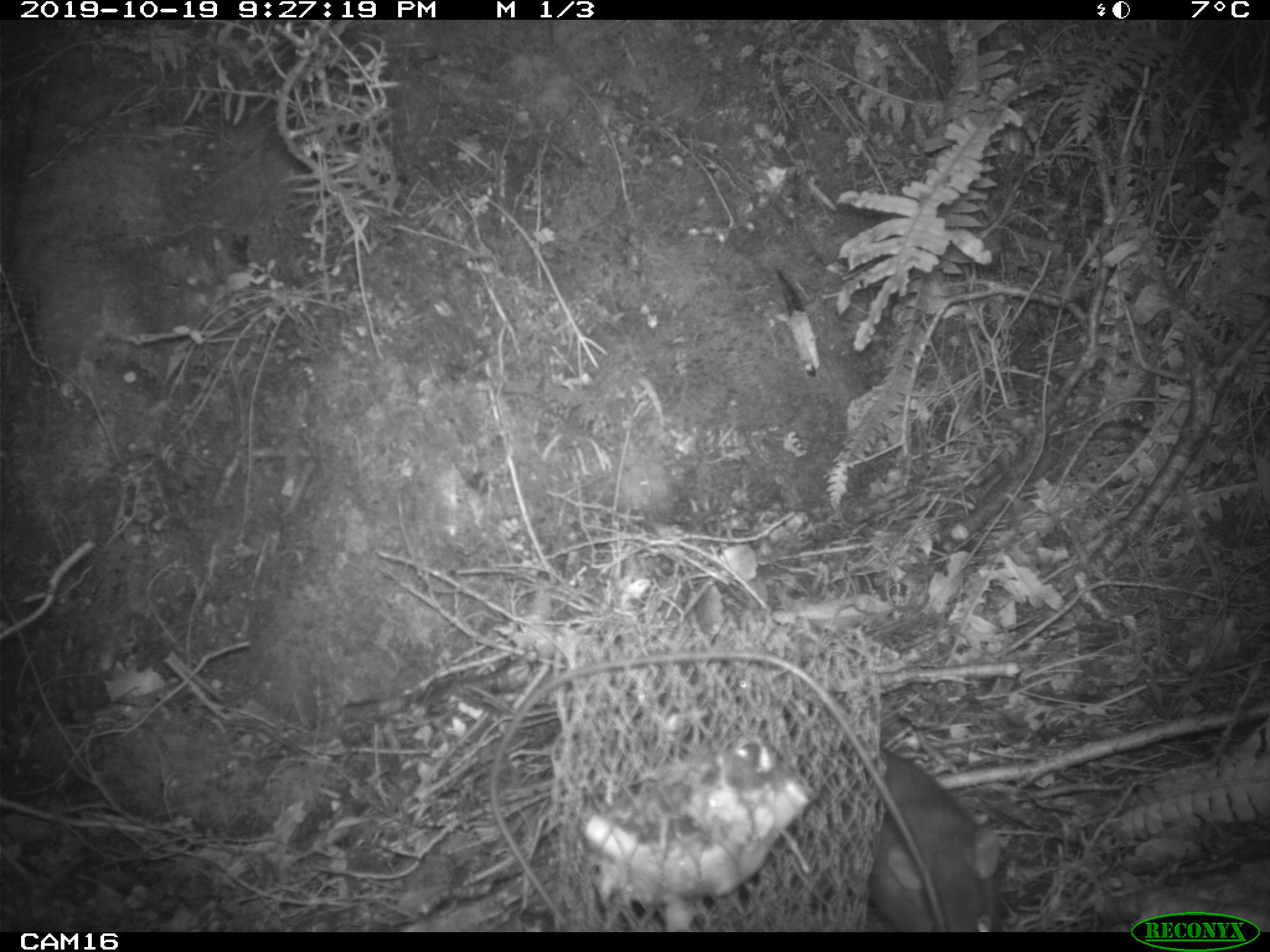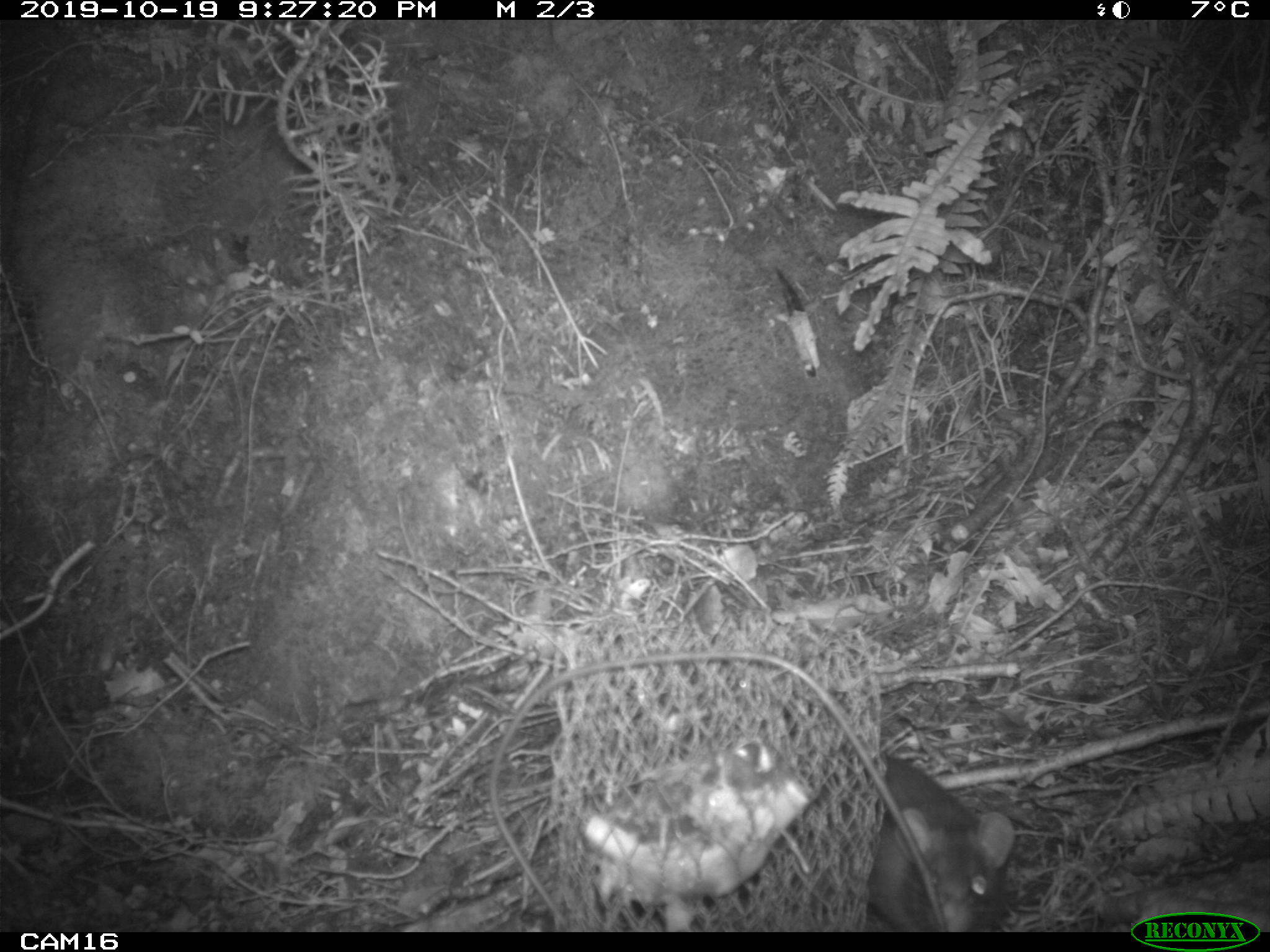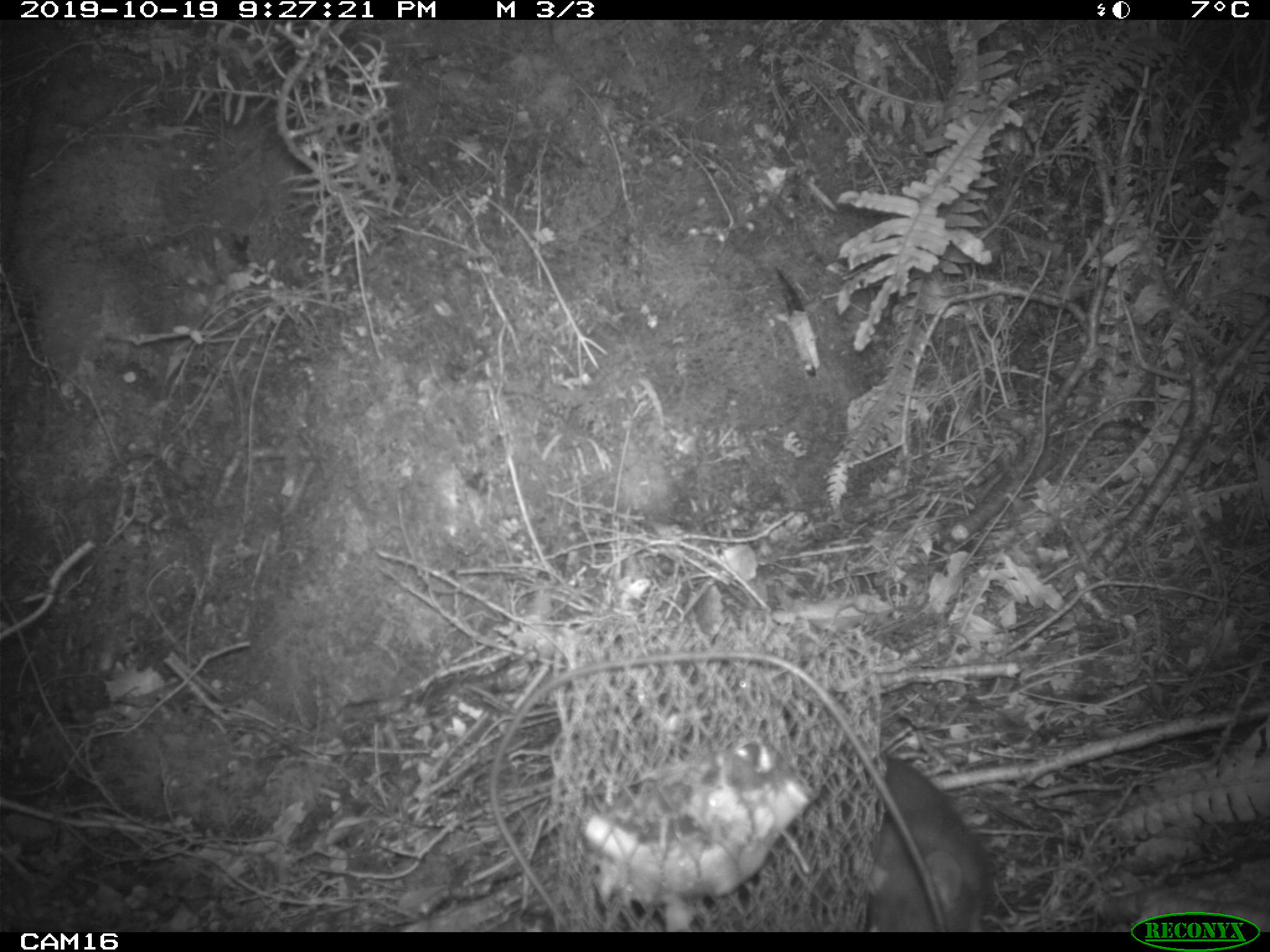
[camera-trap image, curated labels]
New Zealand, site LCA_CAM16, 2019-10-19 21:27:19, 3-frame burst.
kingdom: Animalia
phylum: Chordata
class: Mammalia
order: Rodentia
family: Muridae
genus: Rattus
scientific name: Rattus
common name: rat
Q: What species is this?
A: Rat (Rattus).